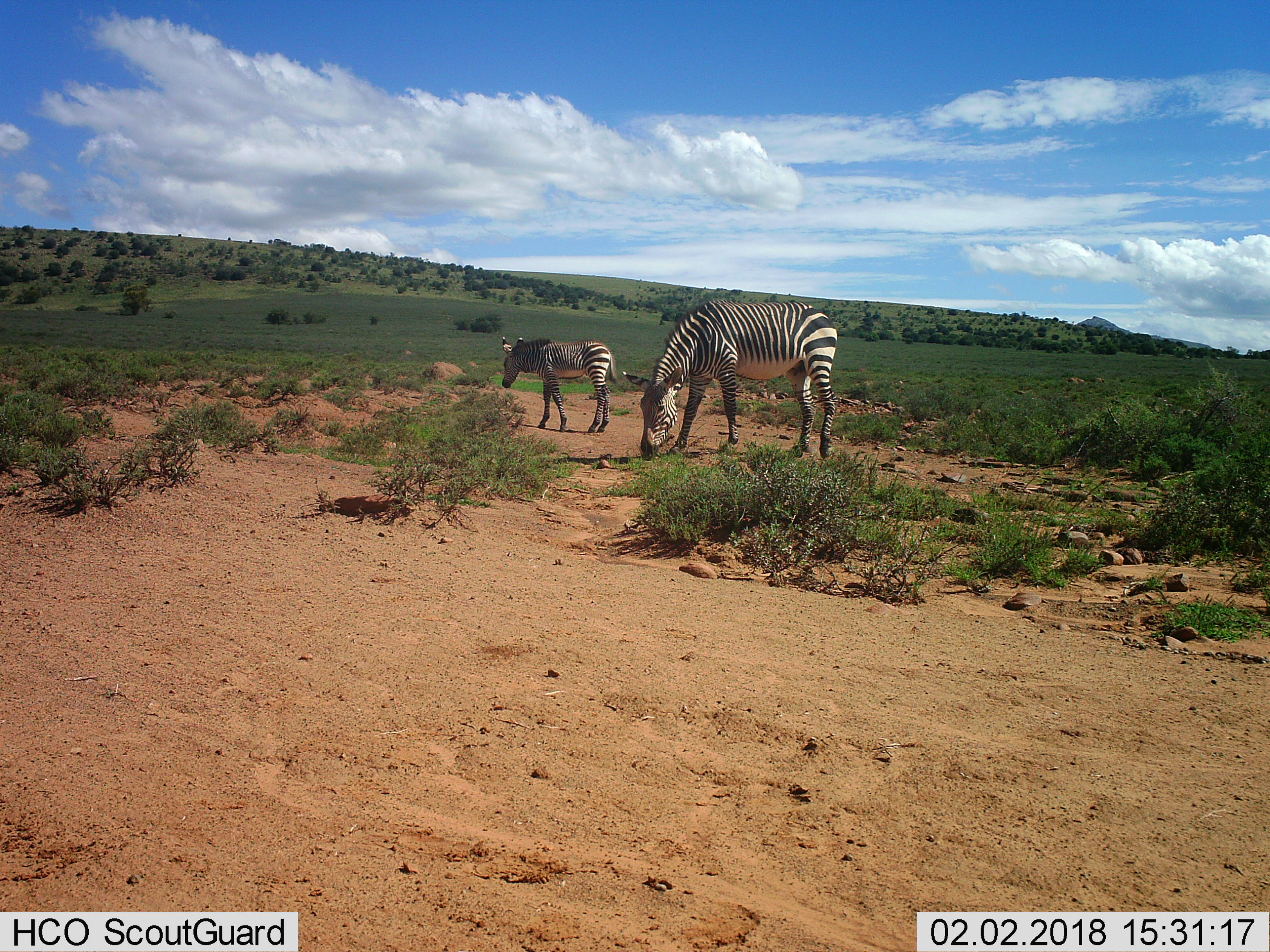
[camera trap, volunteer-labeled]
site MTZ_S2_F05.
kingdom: Animalia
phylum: Chordata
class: Mammalia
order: Perissodactyla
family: Equidae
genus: Equus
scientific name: Equus zebra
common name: mountain zebra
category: zebramountain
Zebramountain (mountain zebra) (Equus zebra), count 2. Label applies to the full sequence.